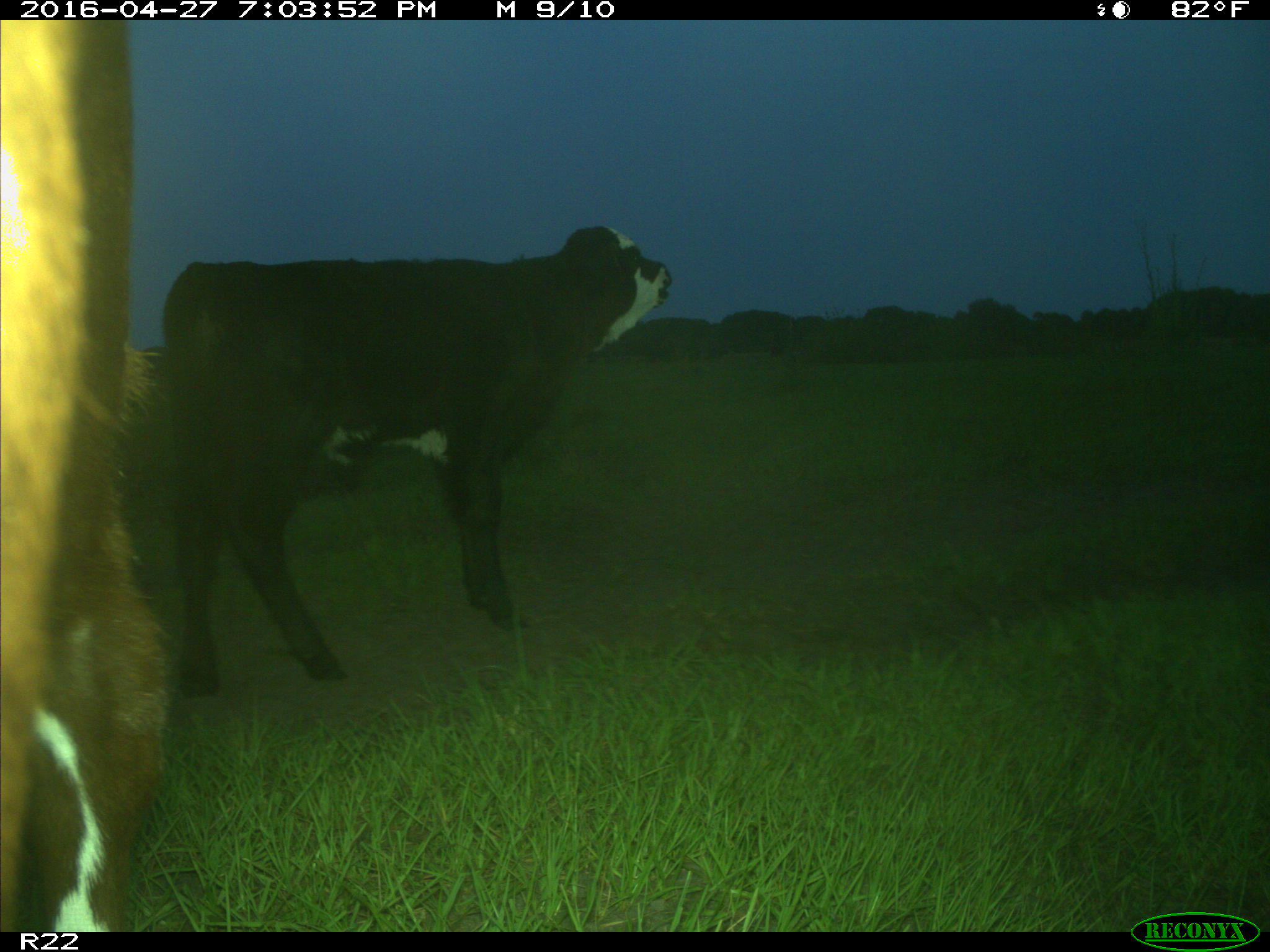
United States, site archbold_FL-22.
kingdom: Animalia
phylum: Chordata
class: Mammalia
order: Artiodactyla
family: Bovidae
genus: Bos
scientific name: Bos taurus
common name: domestic cow